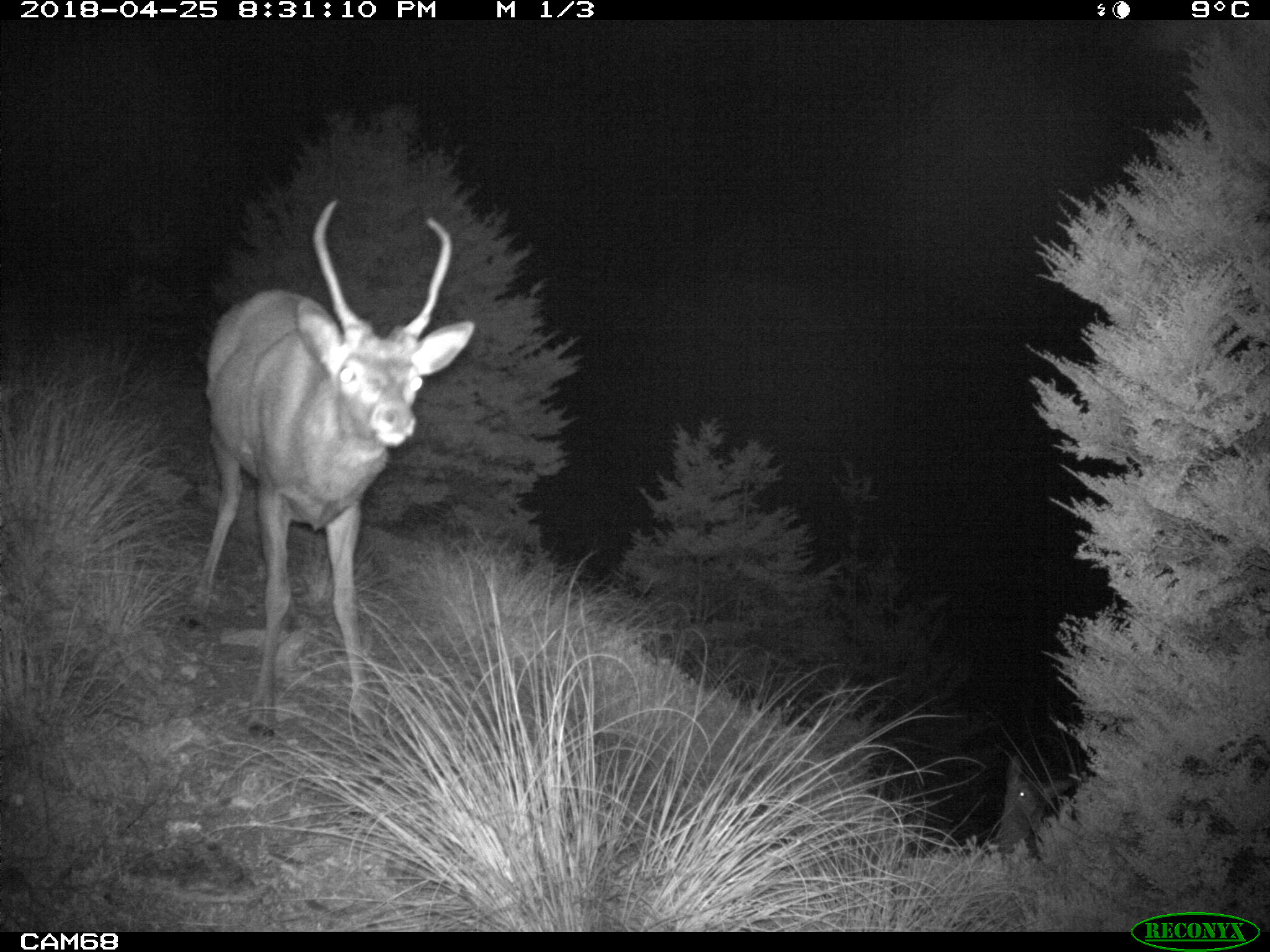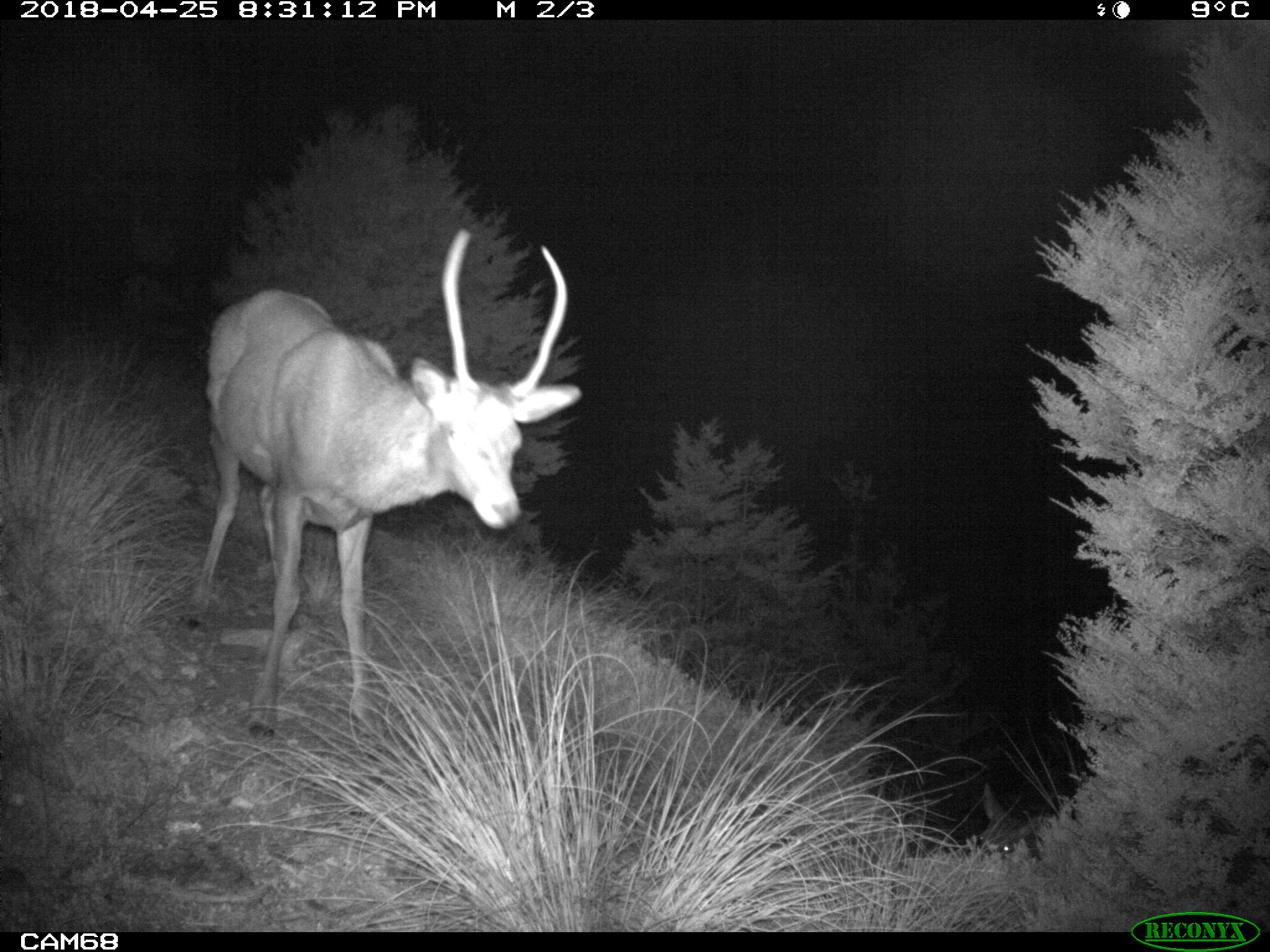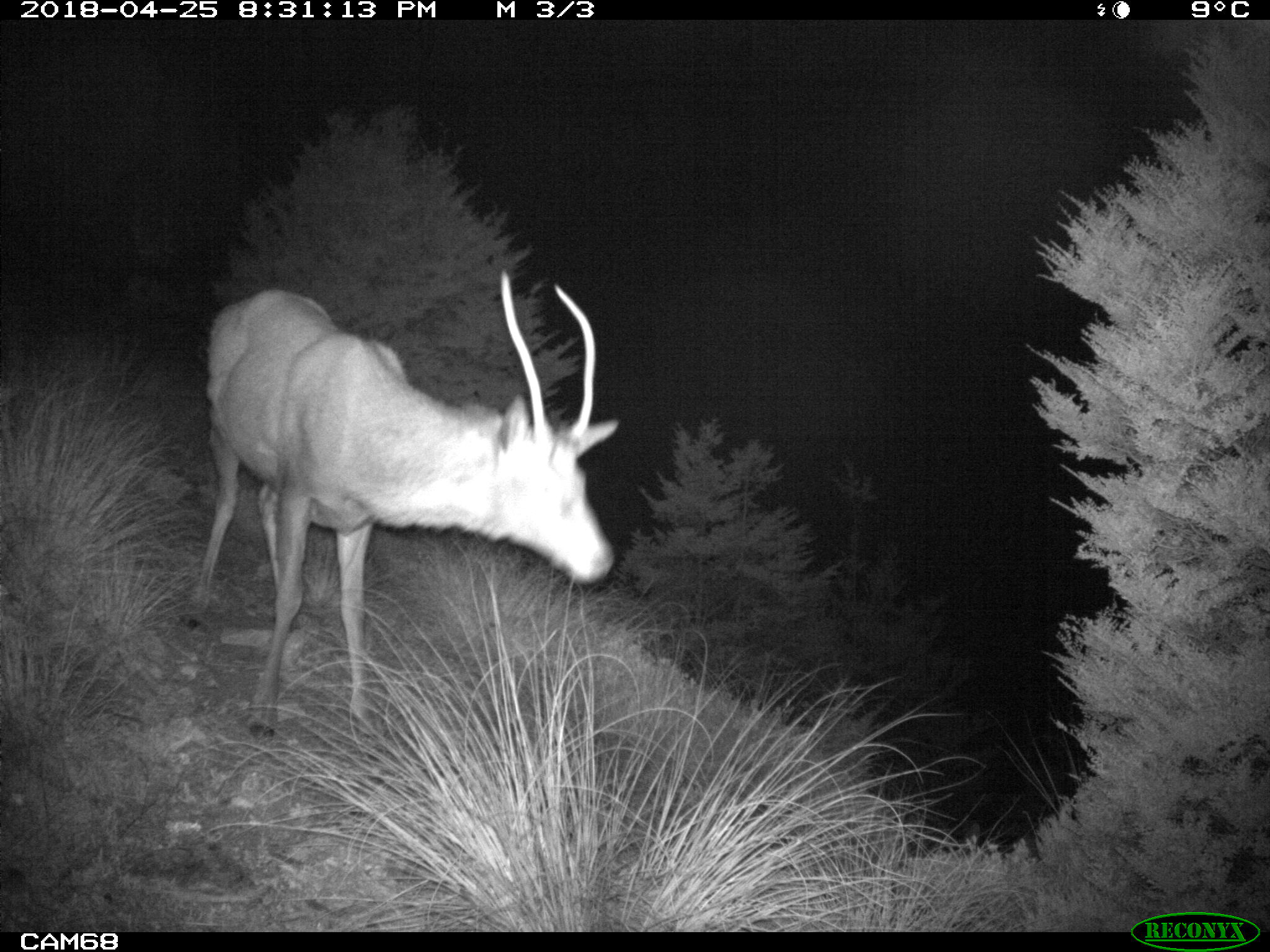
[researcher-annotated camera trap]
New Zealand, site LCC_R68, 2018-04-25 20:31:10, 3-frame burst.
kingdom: Animalia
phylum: Chordata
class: Mammalia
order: Artiodactyla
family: Cervidae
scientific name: Cervidae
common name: deer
Deer (Cervidae).